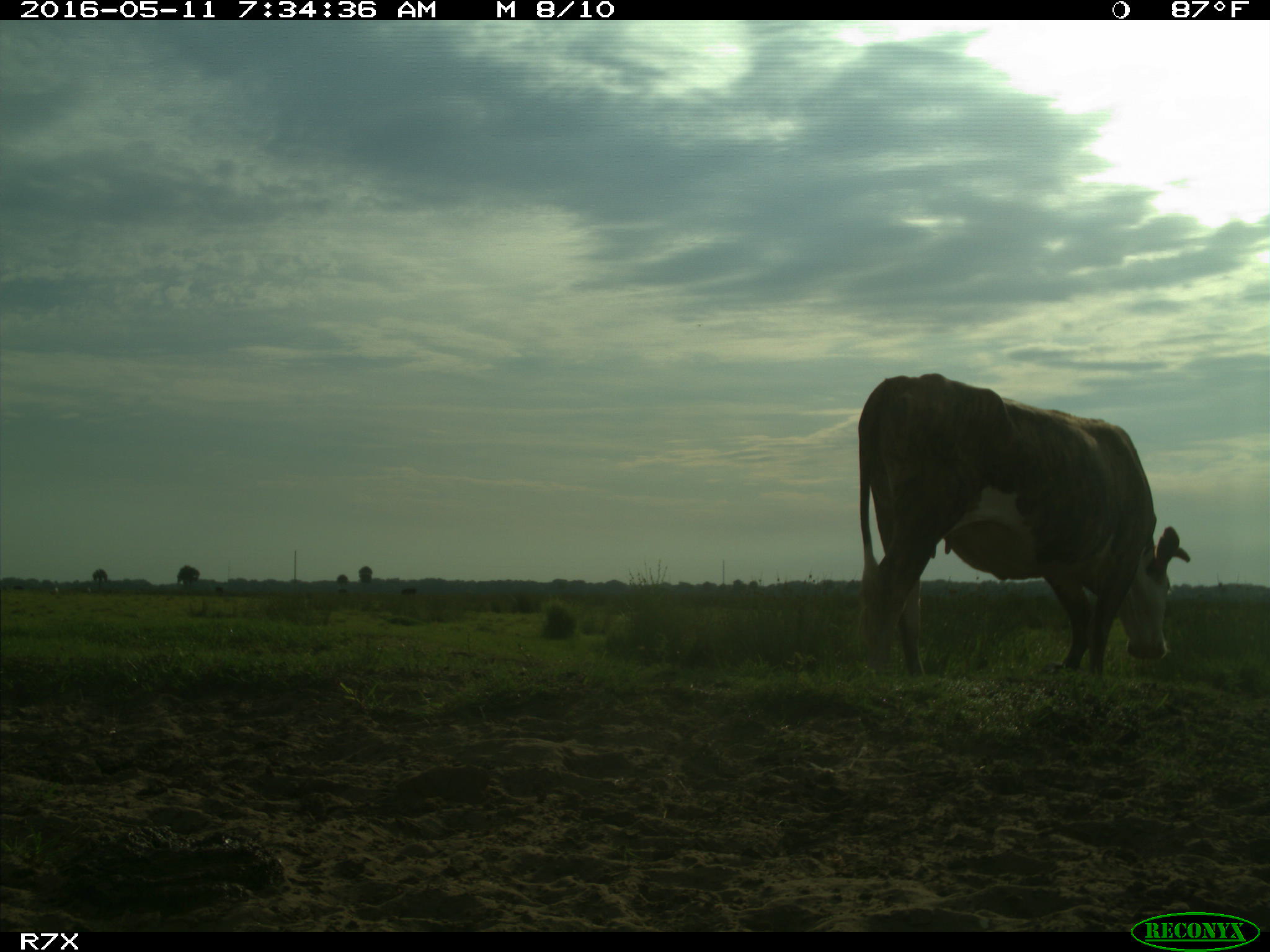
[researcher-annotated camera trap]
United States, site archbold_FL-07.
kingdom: Animalia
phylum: Chordata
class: Mammalia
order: Artiodactyla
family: Bovidae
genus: Bos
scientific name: Bos taurus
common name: domestic cow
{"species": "Bos taurus (domestic cow)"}